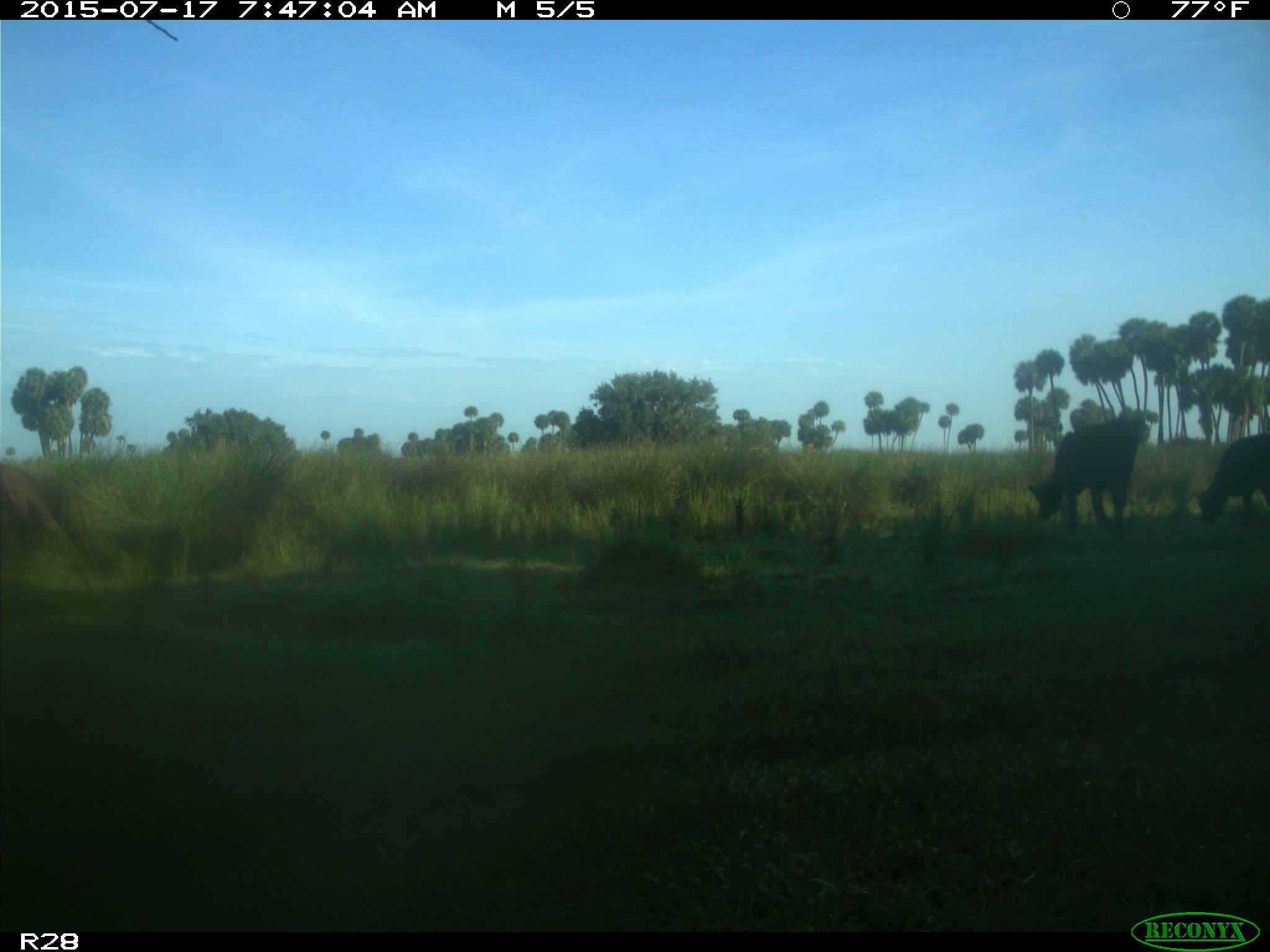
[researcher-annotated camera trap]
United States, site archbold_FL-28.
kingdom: Animalia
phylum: Chordata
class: Mammalia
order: Artiodactyla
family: Bovidae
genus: Bos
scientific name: Bos taurus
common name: domestic cow